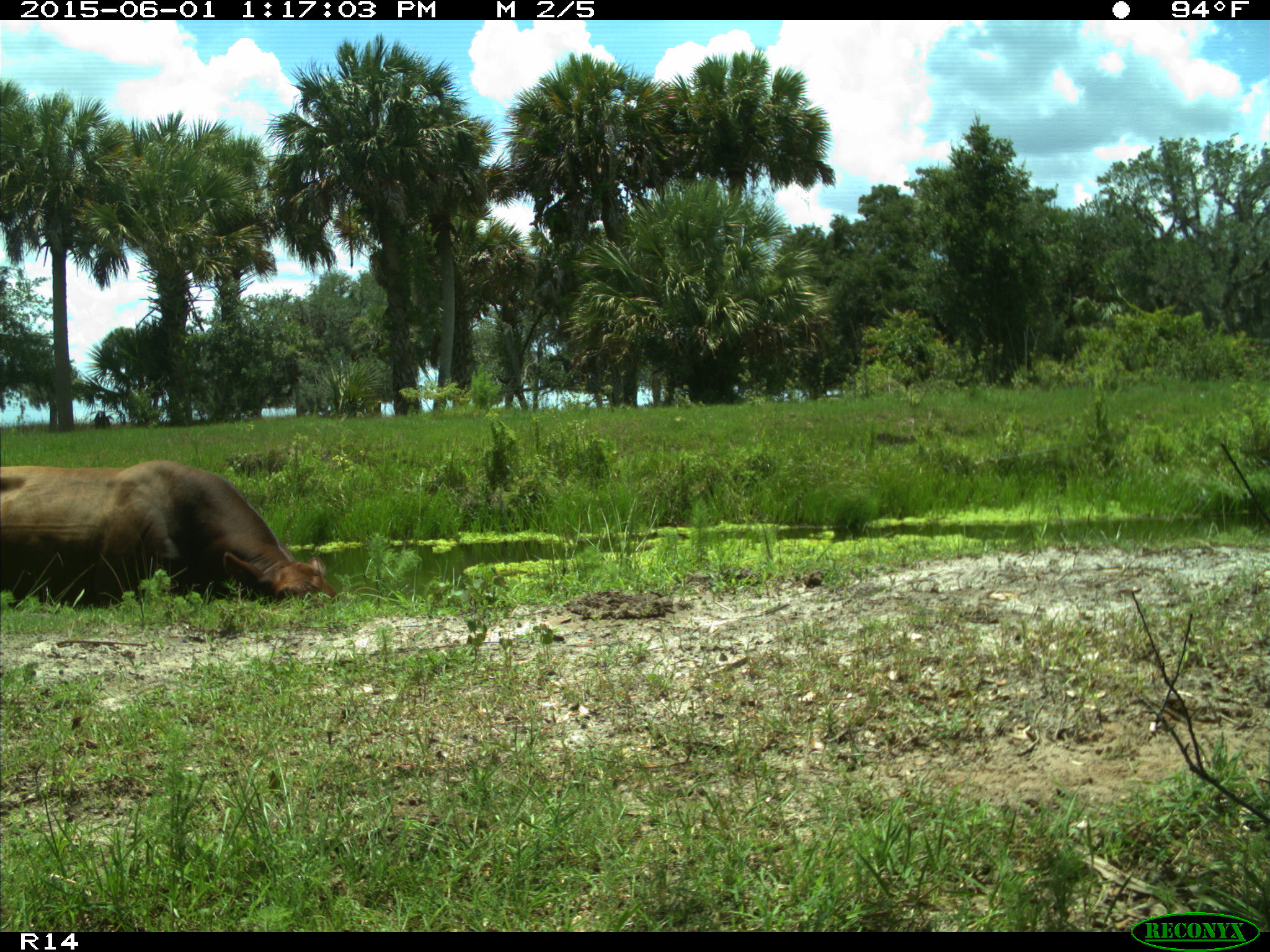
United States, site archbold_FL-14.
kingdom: Animalia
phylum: Chordata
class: Mammalia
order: Artiodactyla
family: Bovidae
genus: Bos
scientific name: Bos taurus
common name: domestic cow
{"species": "Bos taurus (domestic cow)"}